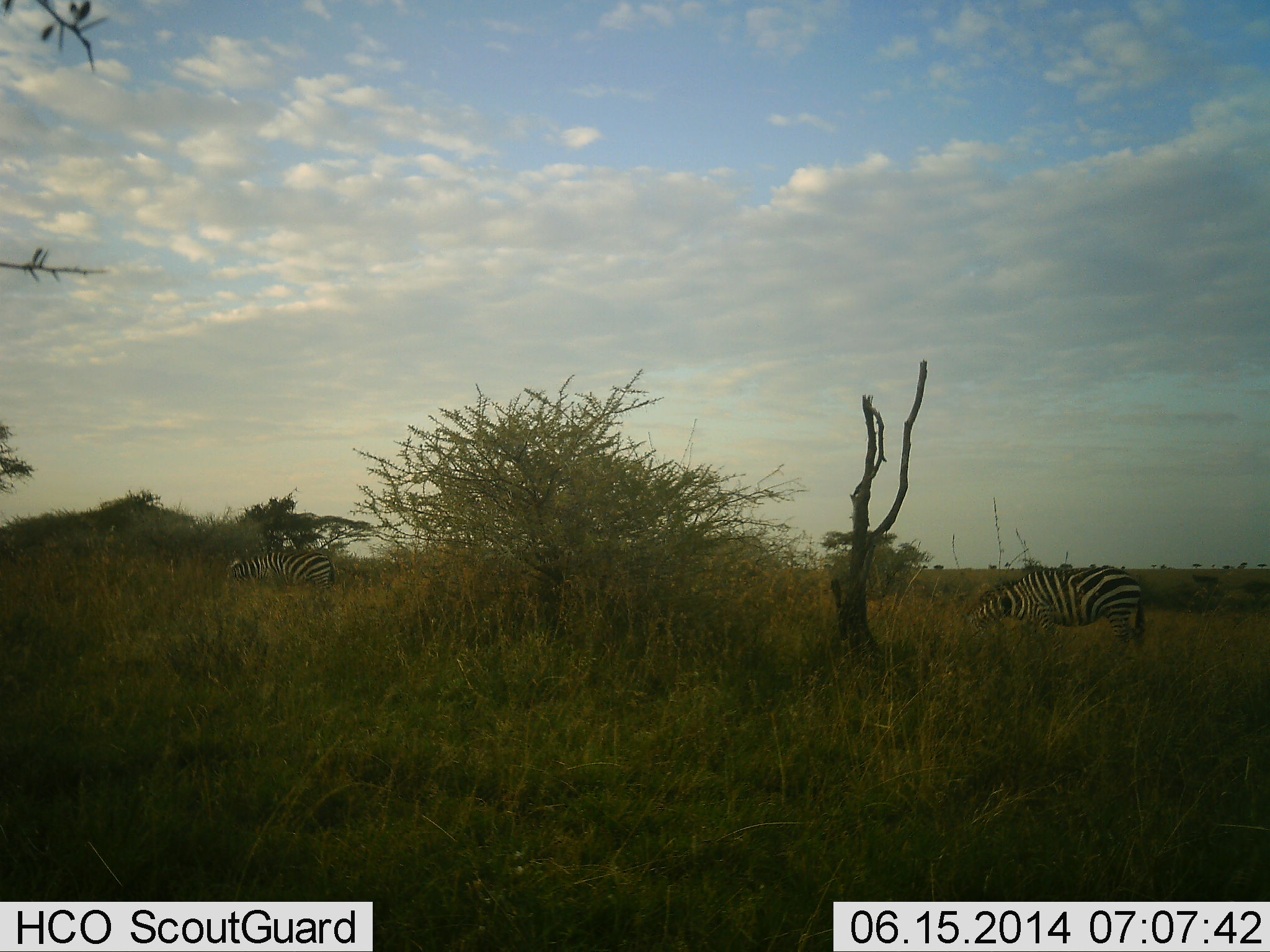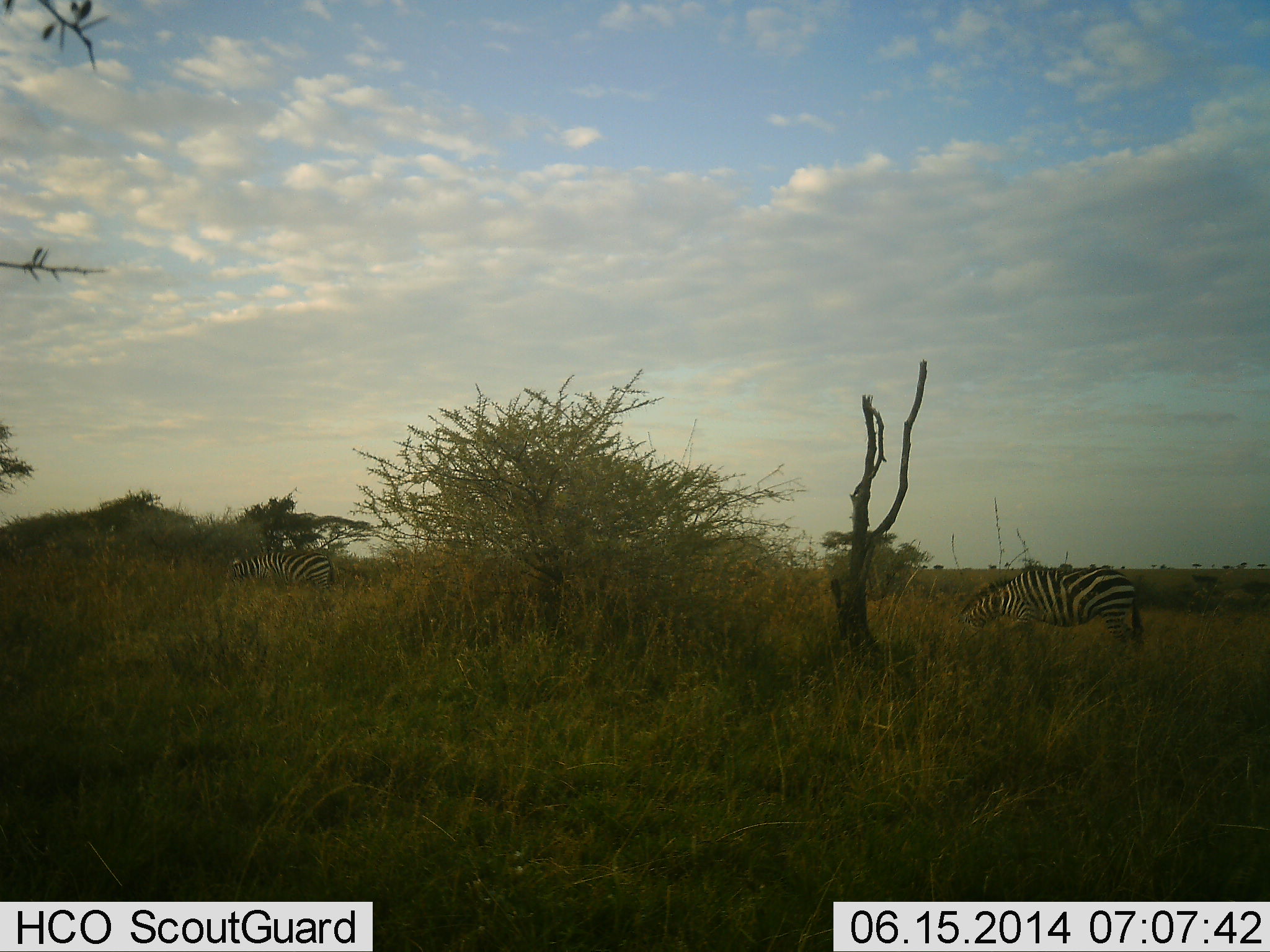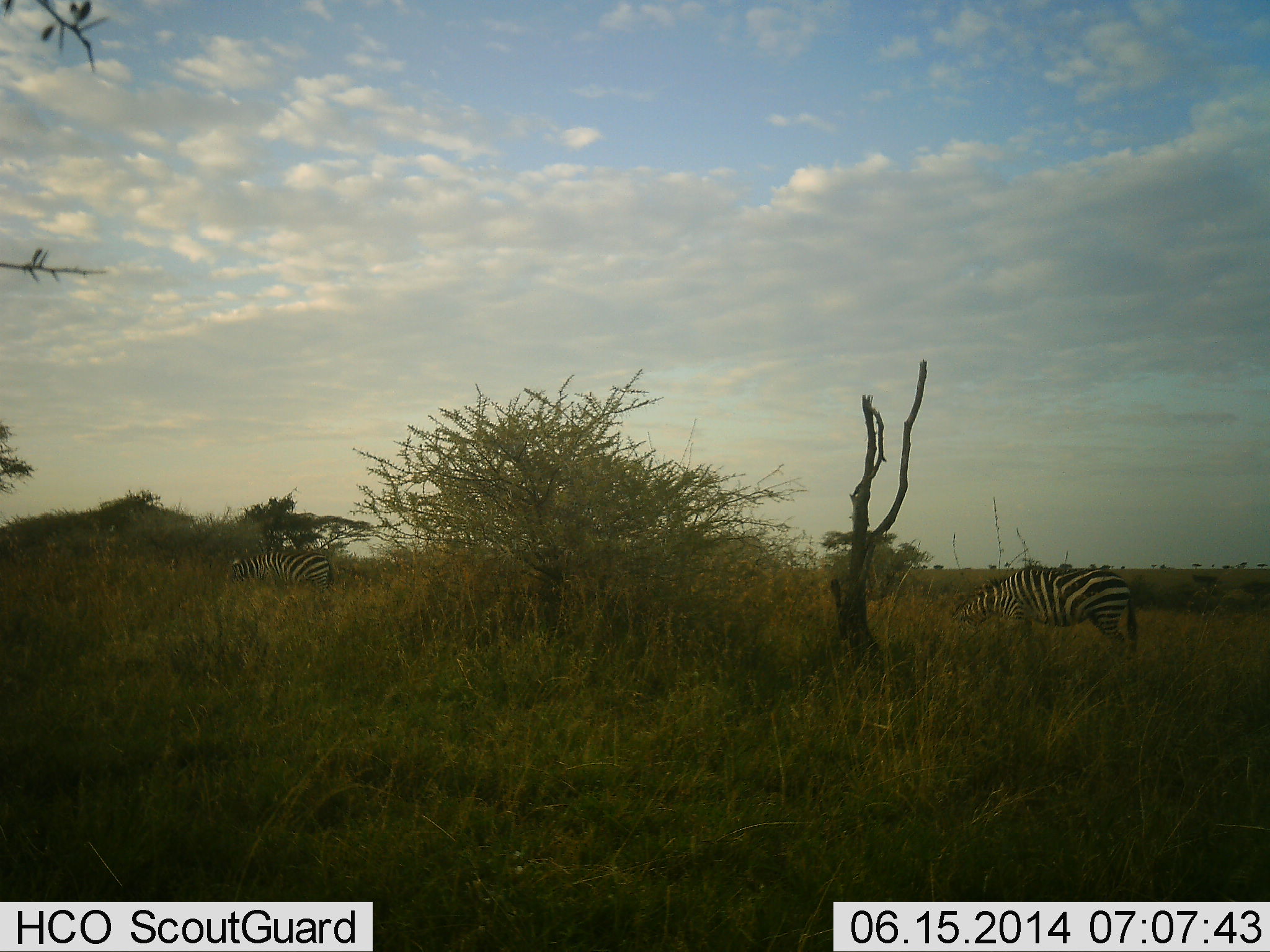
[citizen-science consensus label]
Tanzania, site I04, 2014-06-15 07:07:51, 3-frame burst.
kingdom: Animalia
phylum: Chordata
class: Mammalia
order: Perissodactyla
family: Equidae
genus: Equus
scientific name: Equus quagga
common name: plains zebra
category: zebra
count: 2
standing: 10%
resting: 0%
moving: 10%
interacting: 0%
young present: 0%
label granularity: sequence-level